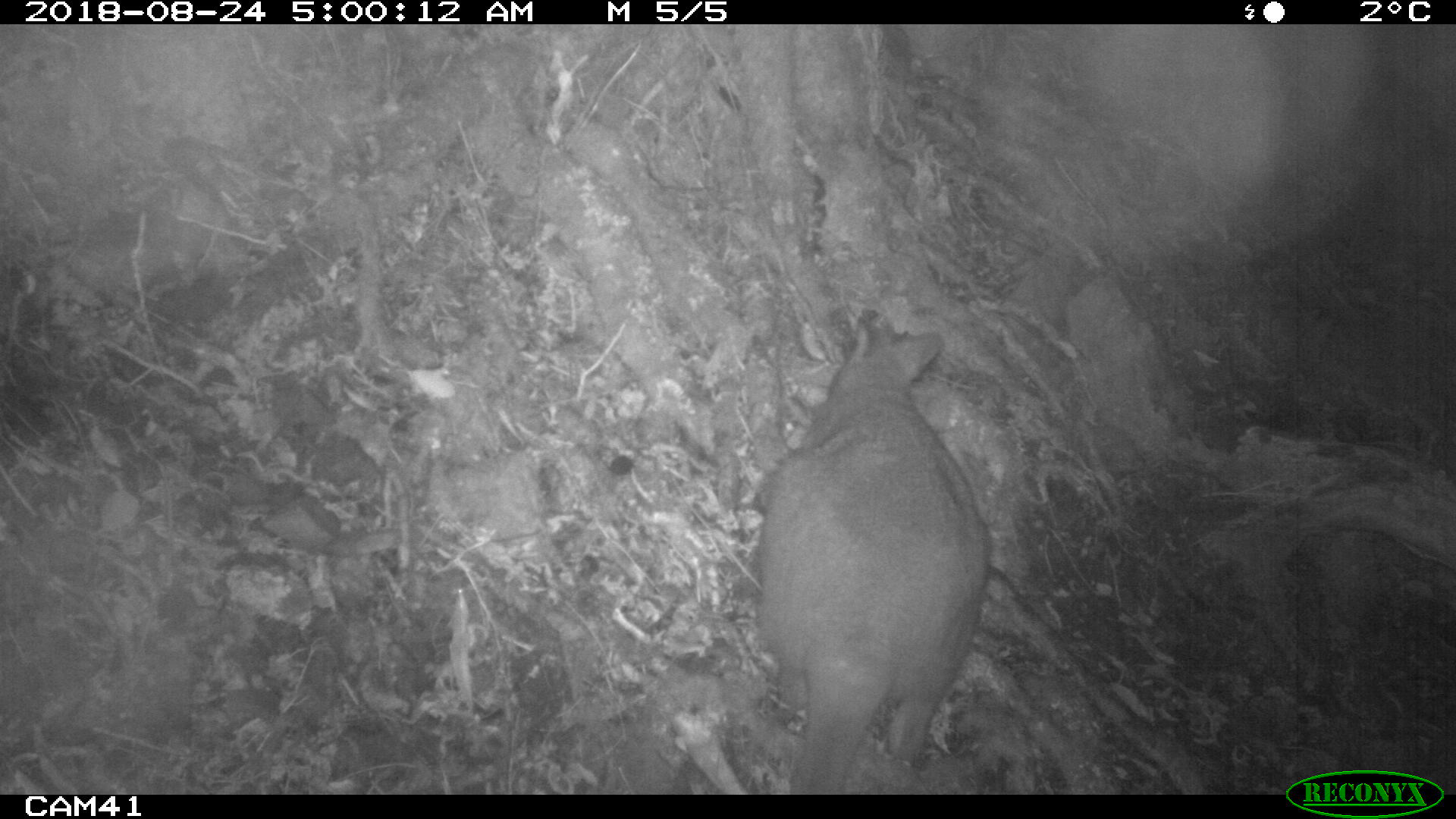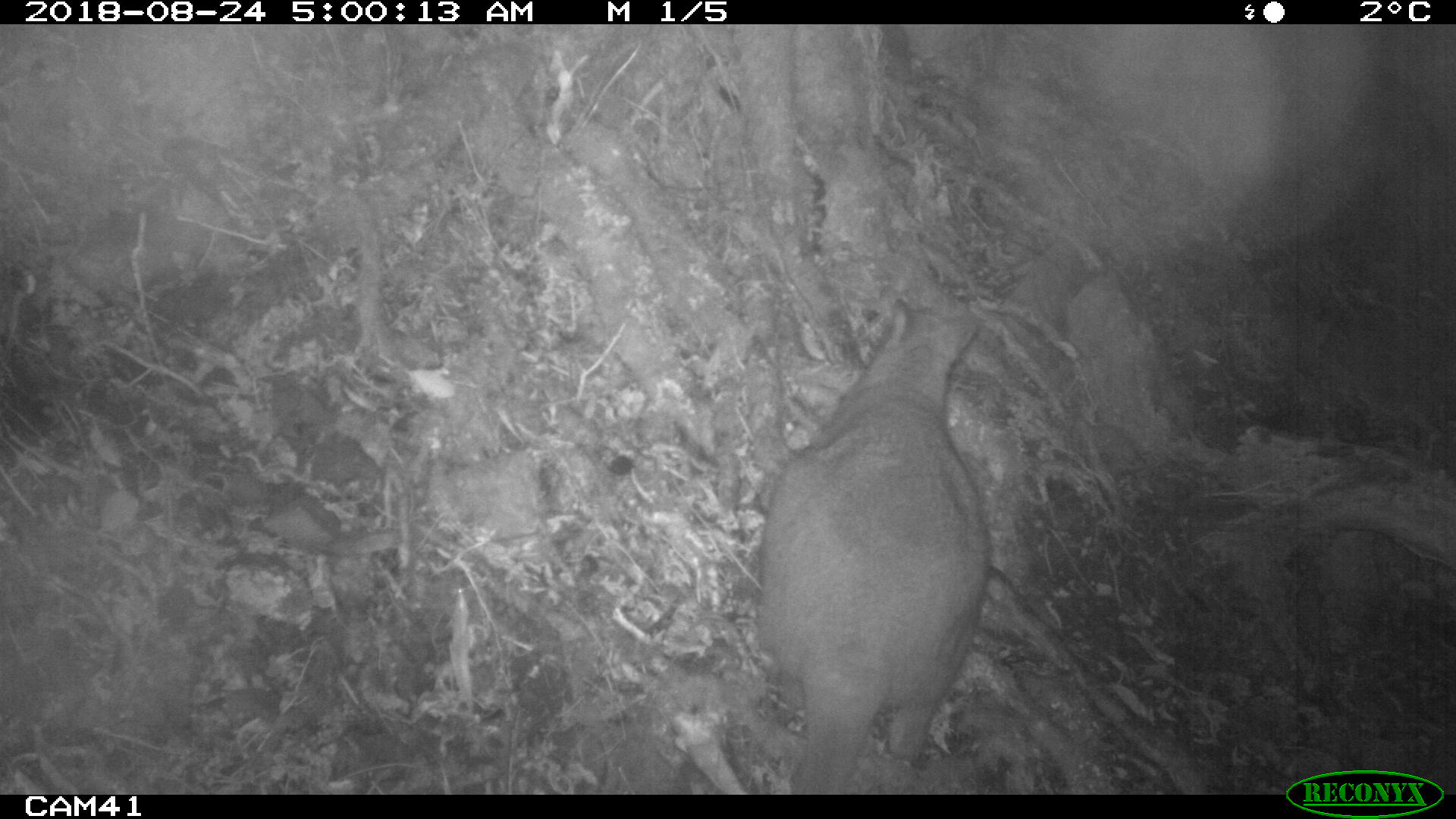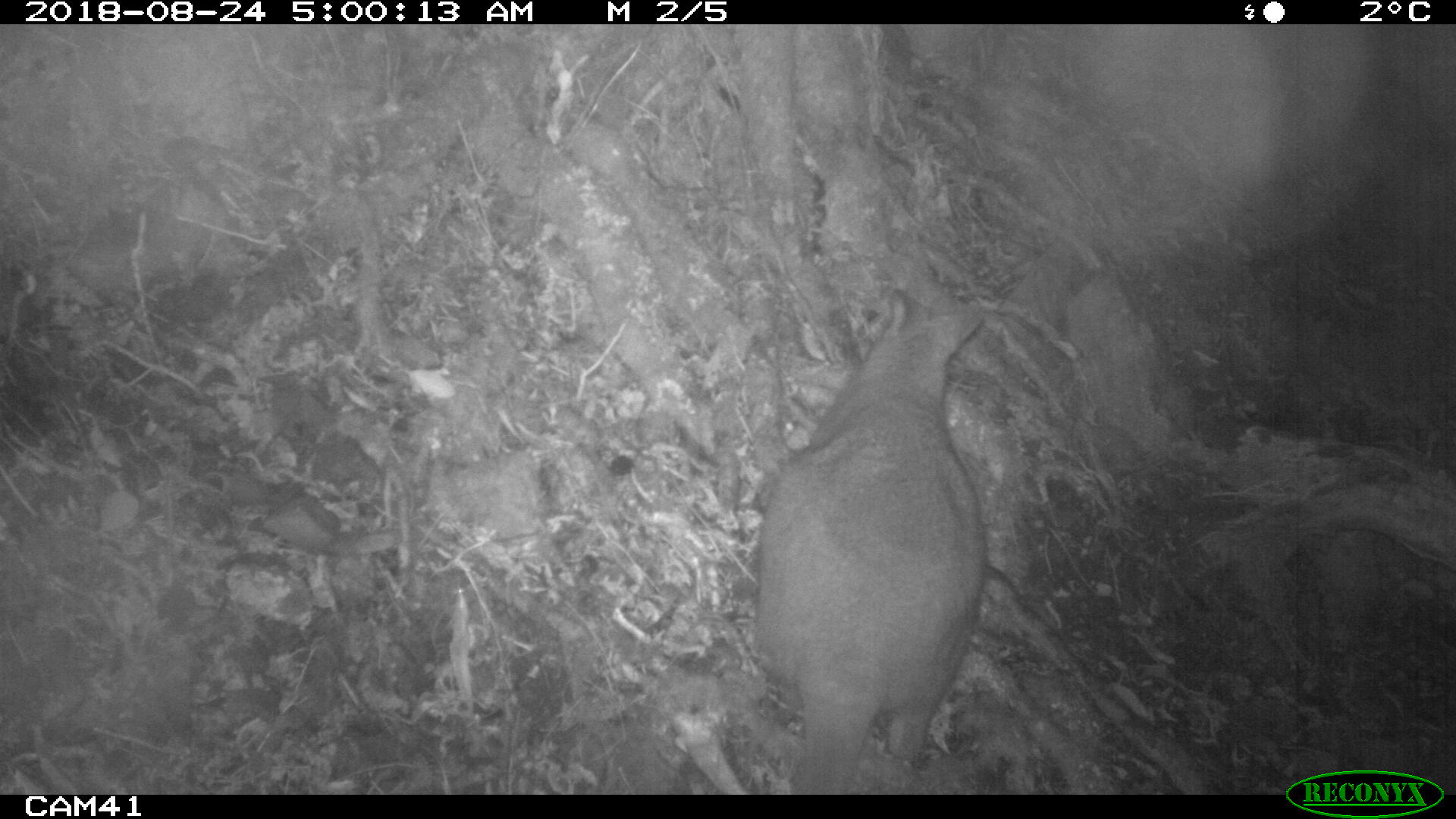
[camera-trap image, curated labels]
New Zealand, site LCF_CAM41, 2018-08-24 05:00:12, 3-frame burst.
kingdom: Animalia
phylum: Chordata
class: Mammalia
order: Diprotodontia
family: Macropodidae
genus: Notamacropus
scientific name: Notamacropus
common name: wallaby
Wallaby (Notamacropus).